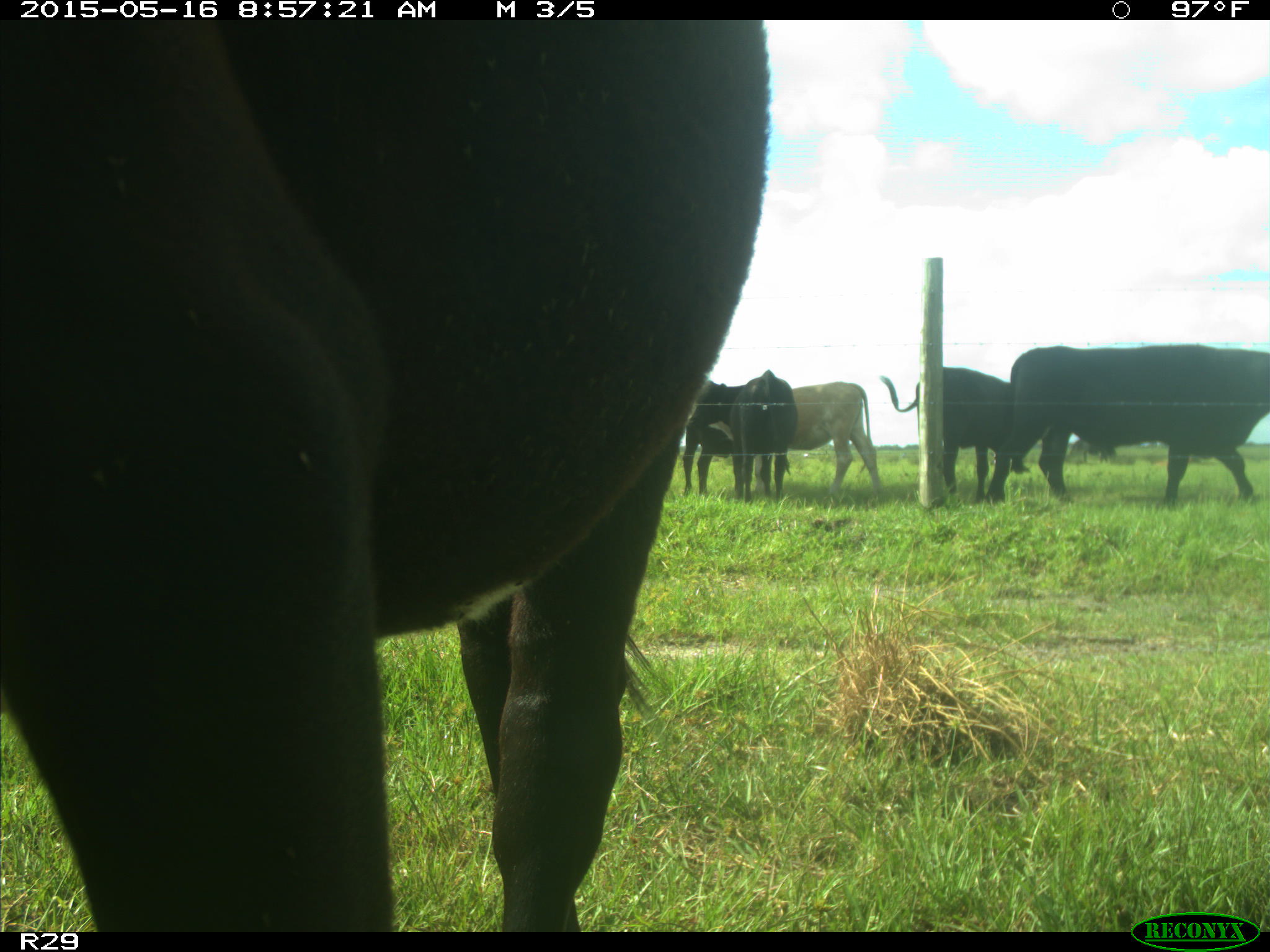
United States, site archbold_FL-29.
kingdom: Animalia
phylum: Chordata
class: Mammalia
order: Artiodactyla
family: Bovidae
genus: Bos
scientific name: Bos taurus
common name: domestic cow